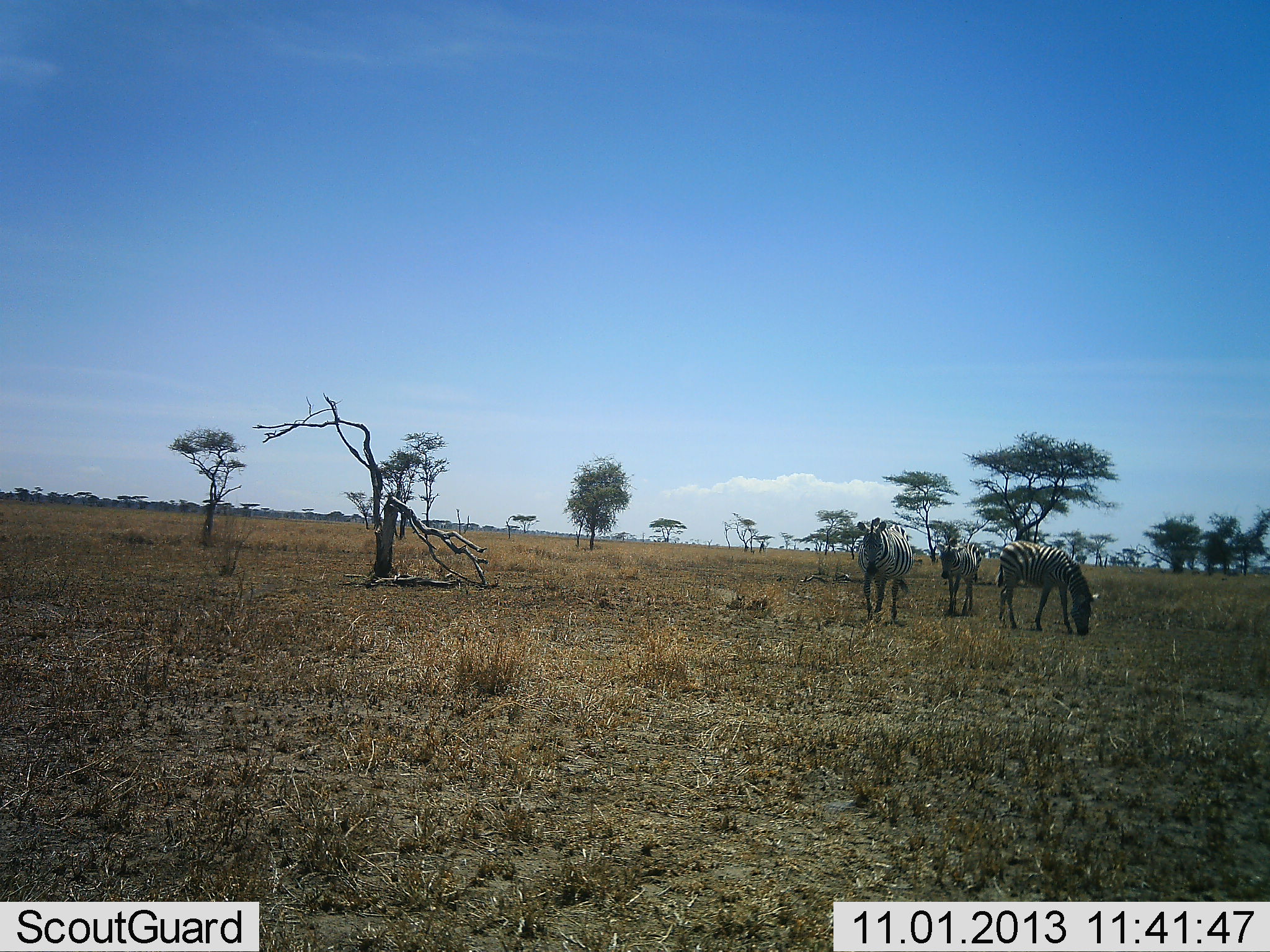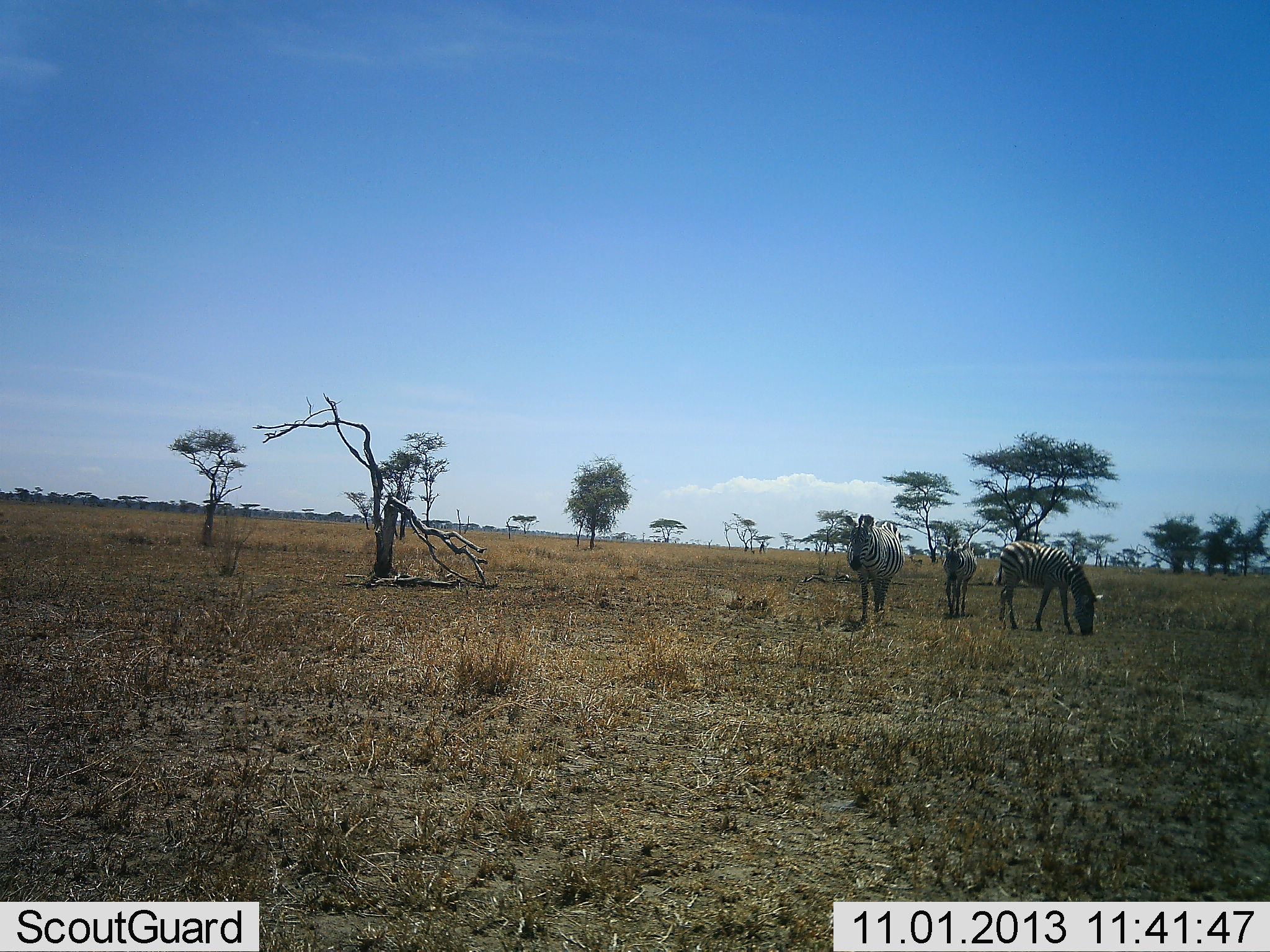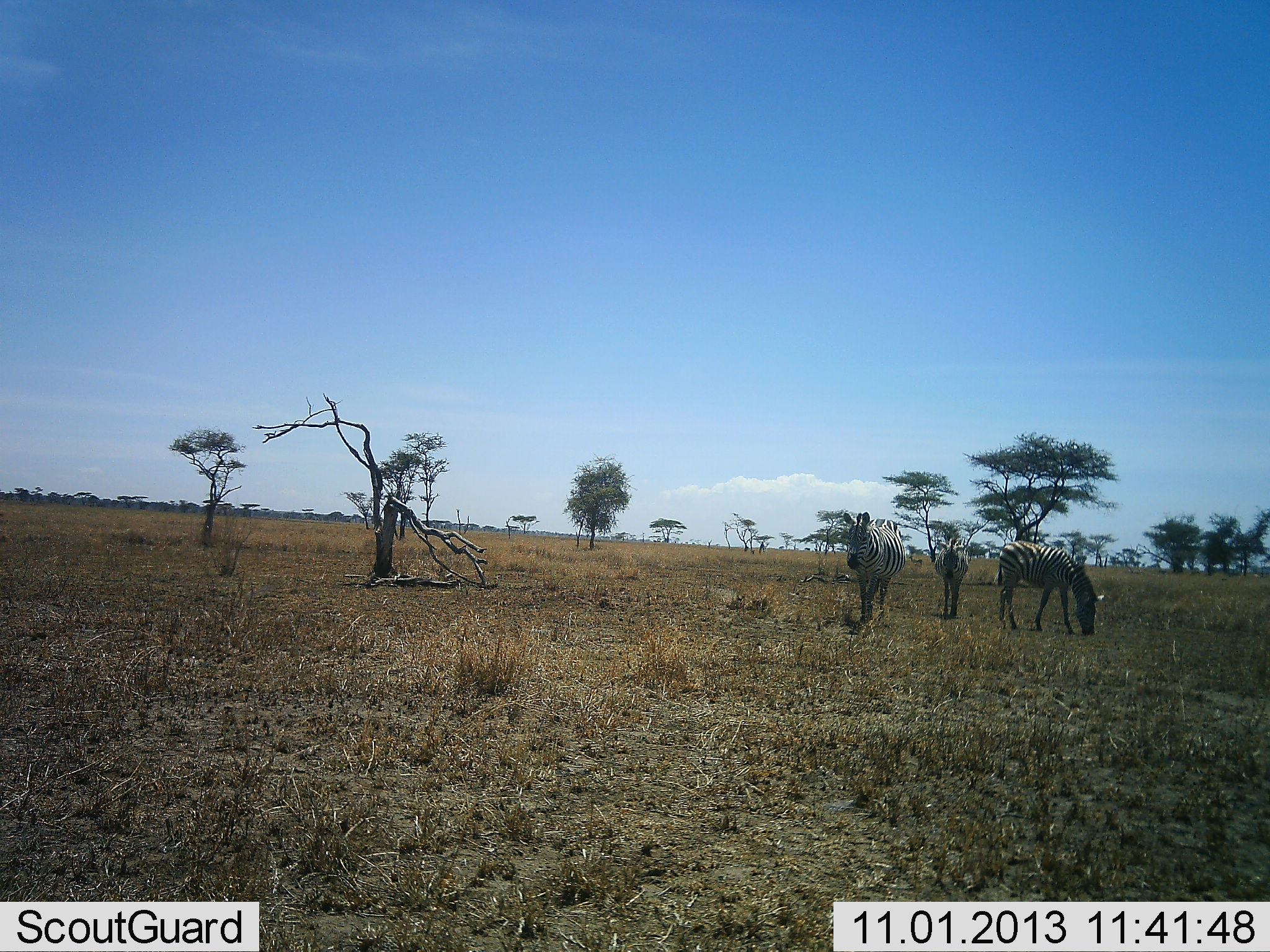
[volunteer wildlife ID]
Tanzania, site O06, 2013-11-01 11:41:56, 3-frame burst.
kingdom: Animalia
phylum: Chordata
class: Mammalia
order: Perissodactyla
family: Equidae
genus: Equus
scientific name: Equus quagga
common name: plains zebra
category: zebra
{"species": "zebra (plains zebra) (Equus quagga)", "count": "3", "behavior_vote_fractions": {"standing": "32%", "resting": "0%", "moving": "77%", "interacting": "0%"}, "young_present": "14%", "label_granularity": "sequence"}